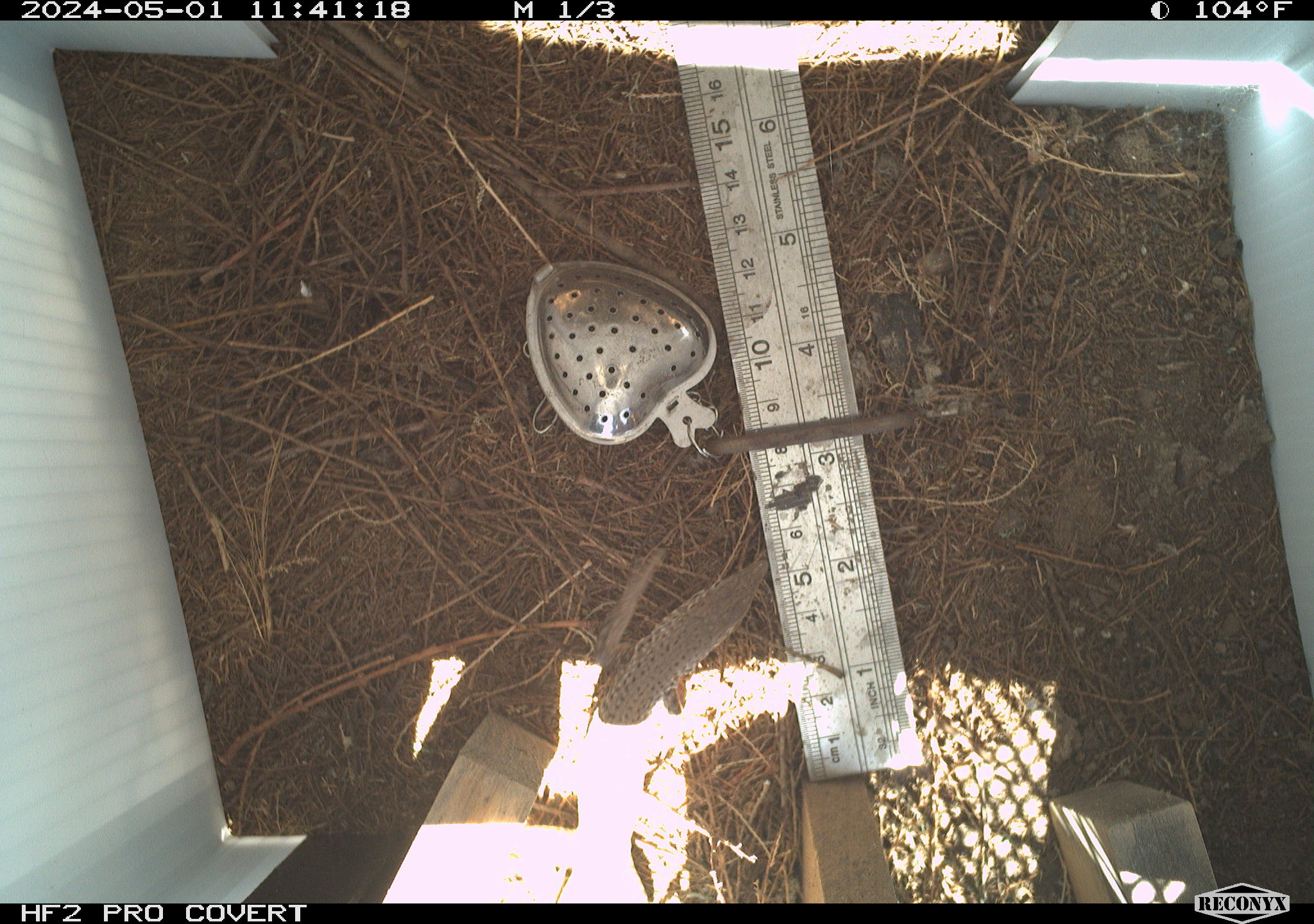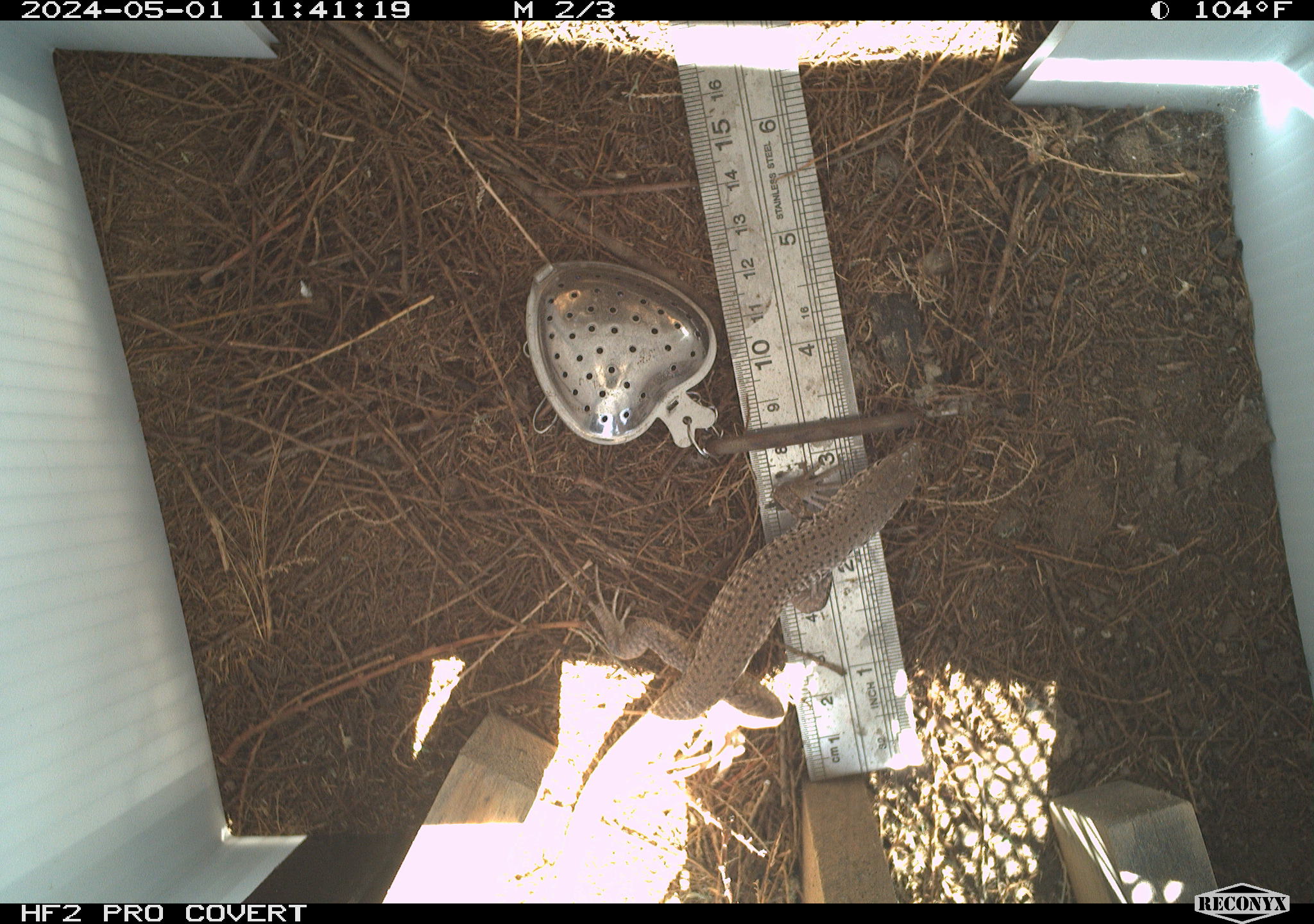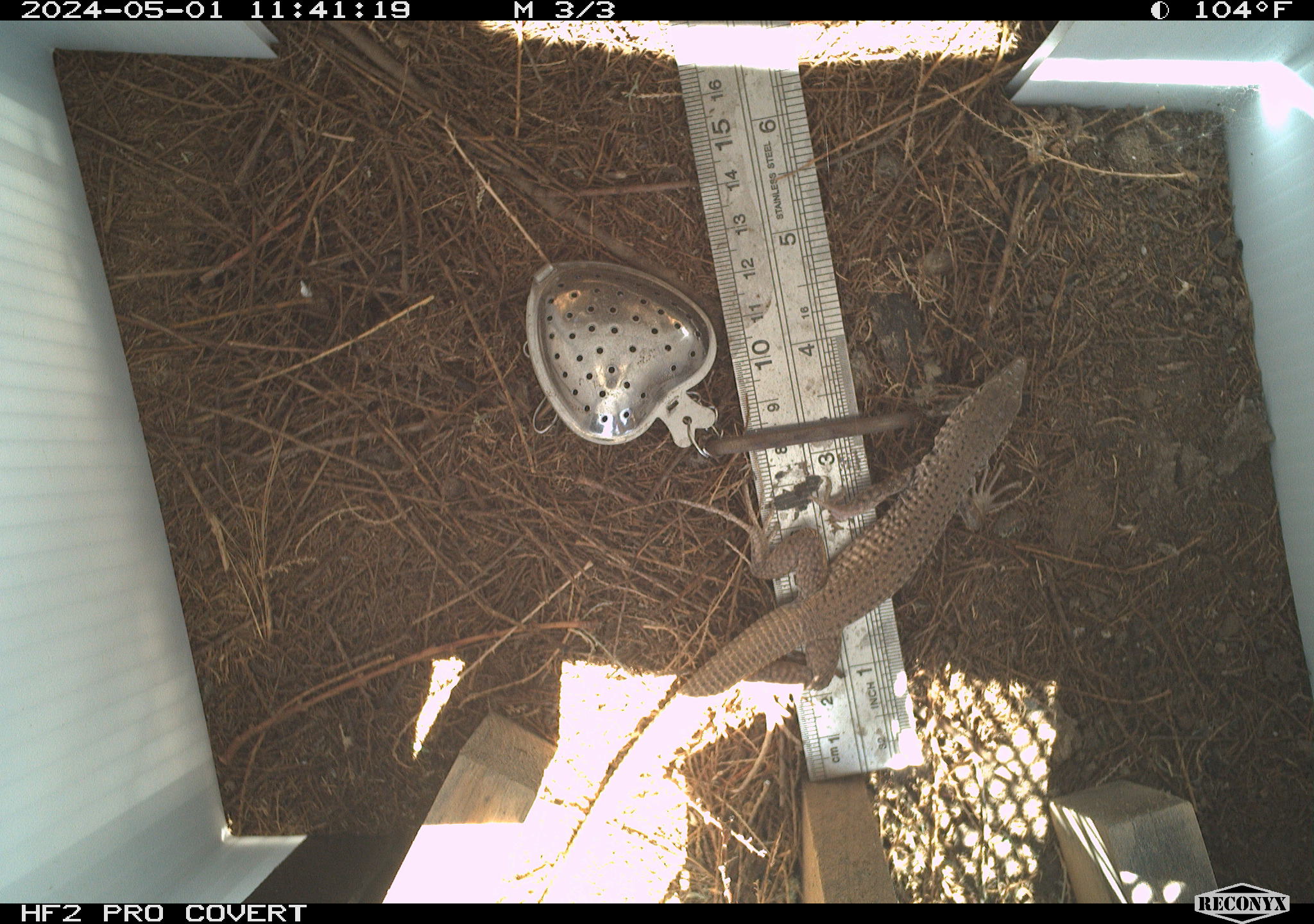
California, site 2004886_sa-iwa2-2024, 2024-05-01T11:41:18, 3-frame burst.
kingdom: Animalia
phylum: Chordata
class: Reptilia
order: Squamata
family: Teiidae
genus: Aspidoscelis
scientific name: Aspidoscelis tigris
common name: western whiptail